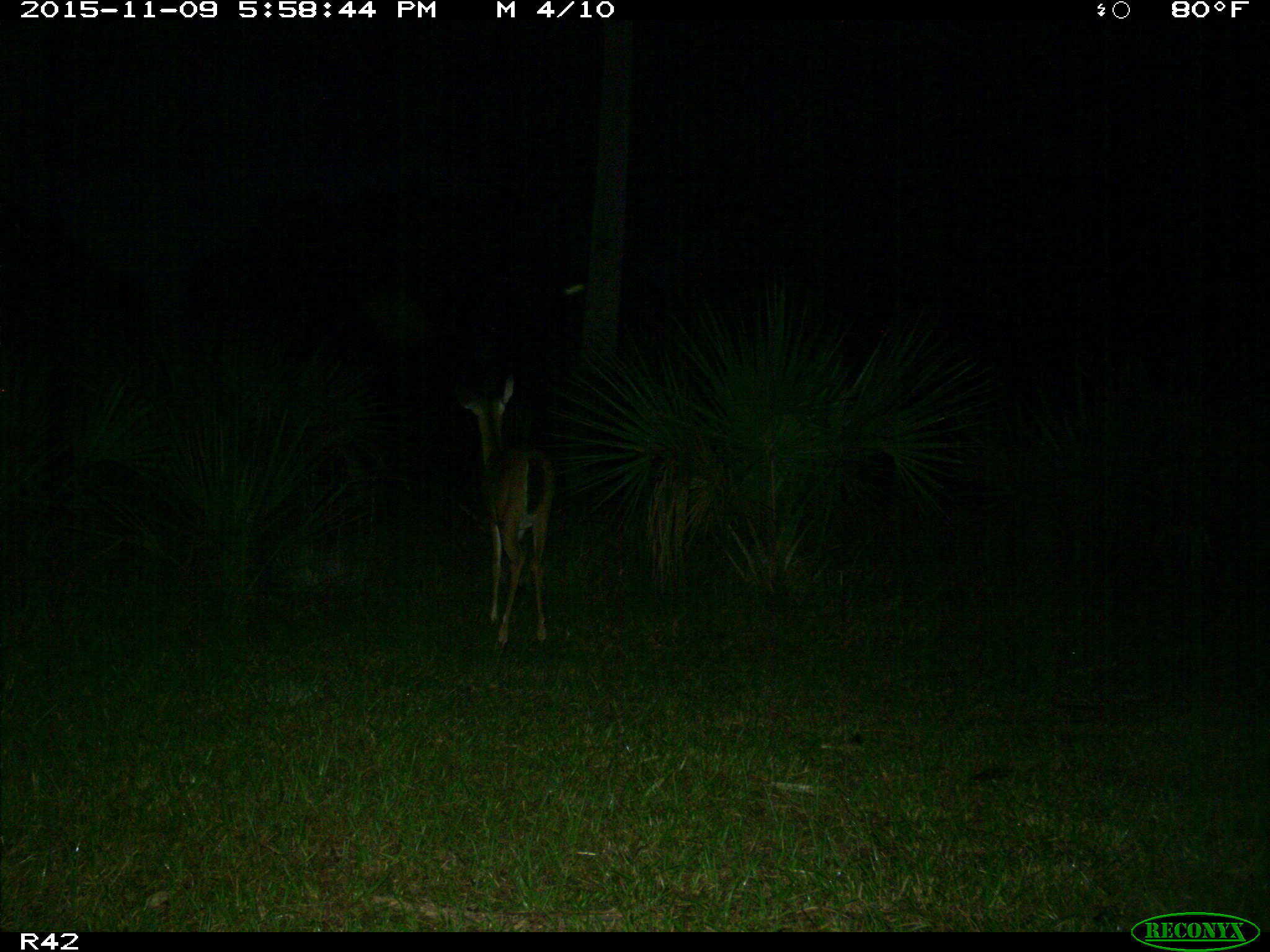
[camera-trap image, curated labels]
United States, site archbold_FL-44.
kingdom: Animalia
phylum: Chordata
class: Mammalia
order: Artiodactyla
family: Cervidae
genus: Odocoileus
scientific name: Odocoileus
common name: deer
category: unidentified deer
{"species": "unidentified deer (deer) (Odocoileus)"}